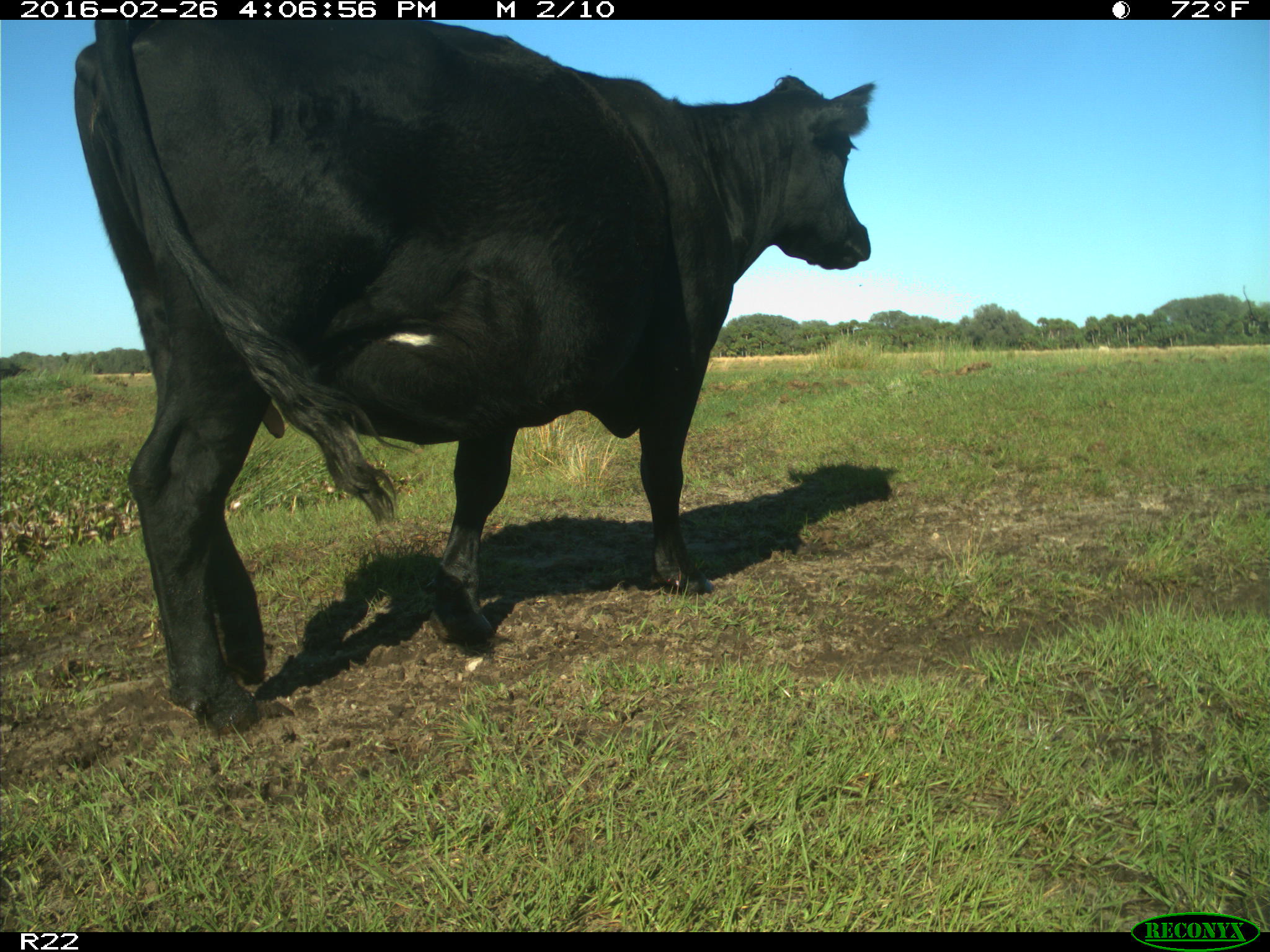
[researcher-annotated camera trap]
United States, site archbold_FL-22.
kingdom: Animalia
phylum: Chordata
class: Mammalia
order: Artiodactyla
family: Bovidae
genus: Bos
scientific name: Bos taurus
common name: domestic cow